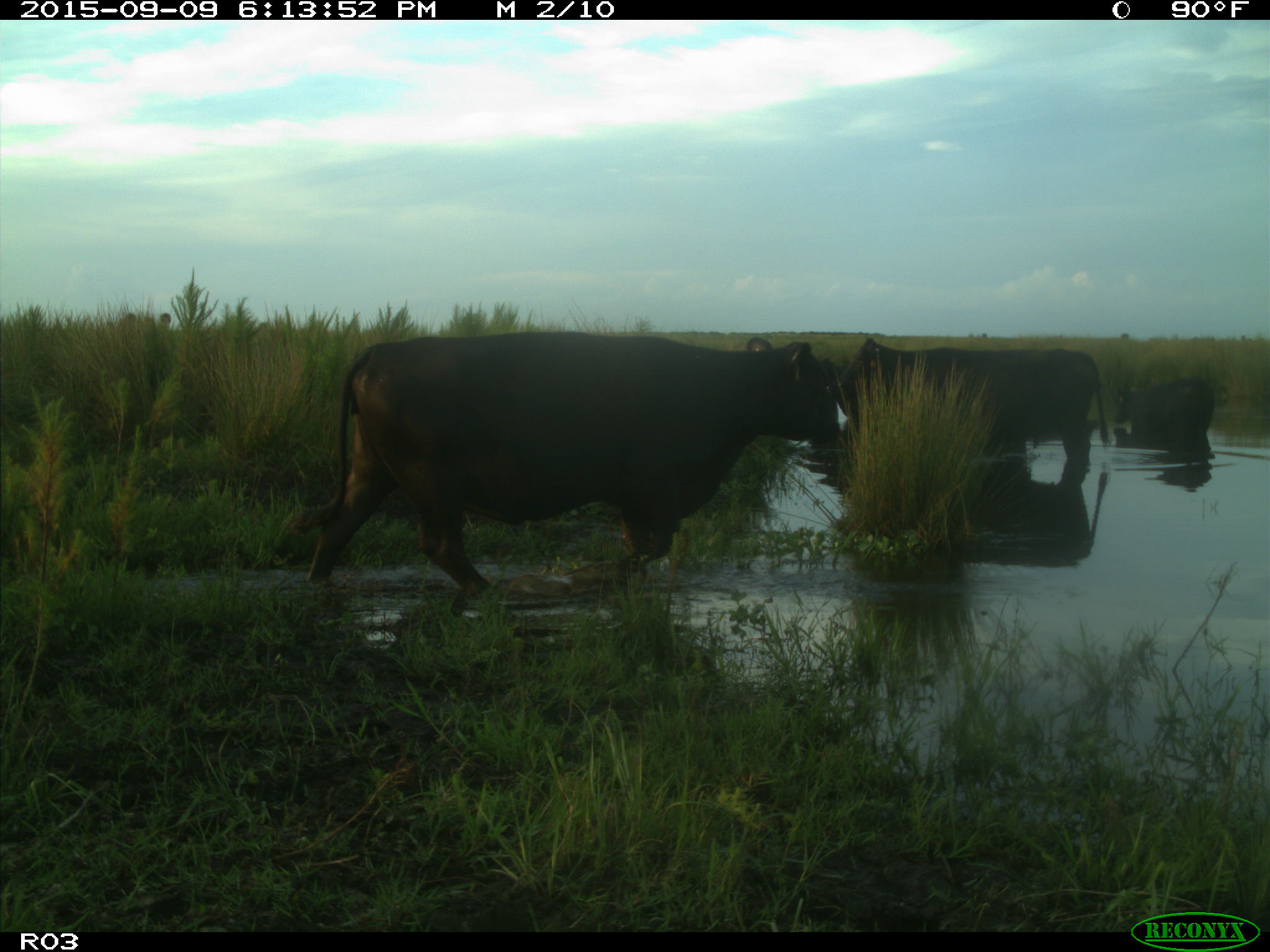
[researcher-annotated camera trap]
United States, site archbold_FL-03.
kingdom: Animalia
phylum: Chordata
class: Mammalia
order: Artiodactyla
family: Bovidae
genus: Bos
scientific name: Bos taurus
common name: domestic cow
Bos taurus (domestic cow).